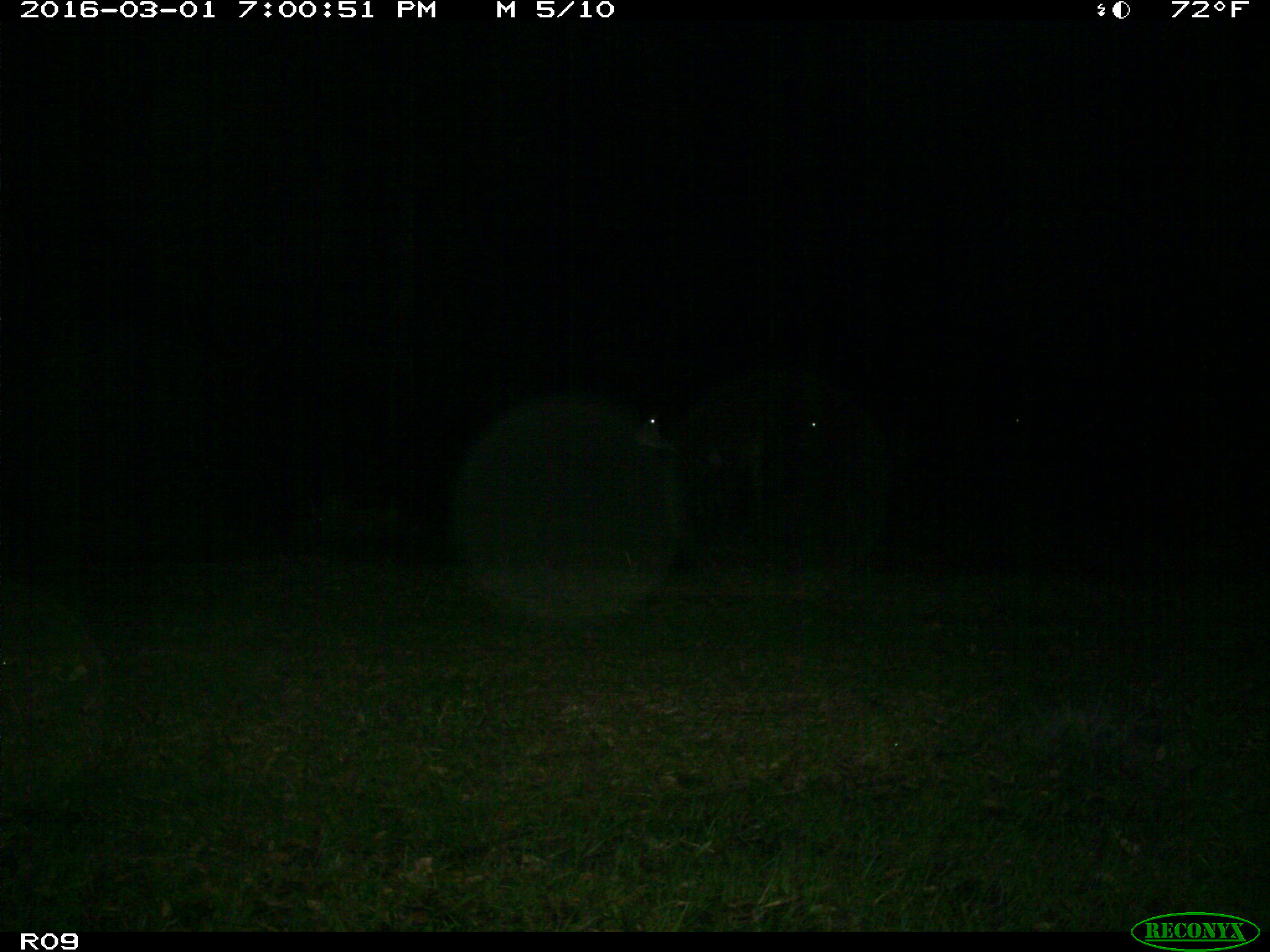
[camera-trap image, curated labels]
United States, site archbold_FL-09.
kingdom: Animalia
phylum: Chordata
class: Mammalia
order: Artiodactyla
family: Bovidae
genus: Bos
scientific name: Bos taurus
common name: domestic cow